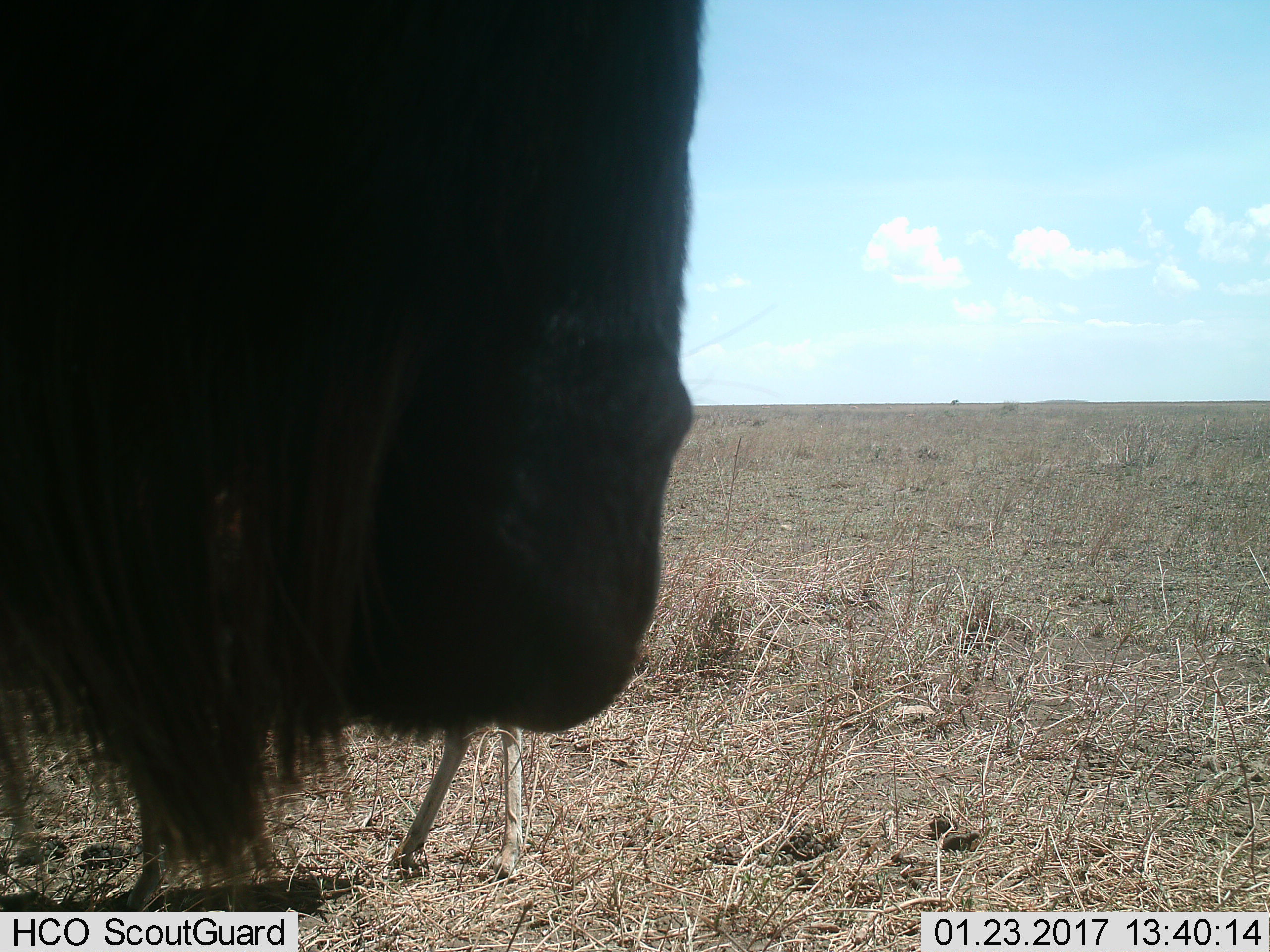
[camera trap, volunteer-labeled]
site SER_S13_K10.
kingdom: Animalia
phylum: Chordata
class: Mammalia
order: Artiodactyla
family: Bovidae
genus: Connochaetes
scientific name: Connochaetes taurinus taurinus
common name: blue wildebeest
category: wildebeestblue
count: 1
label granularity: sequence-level